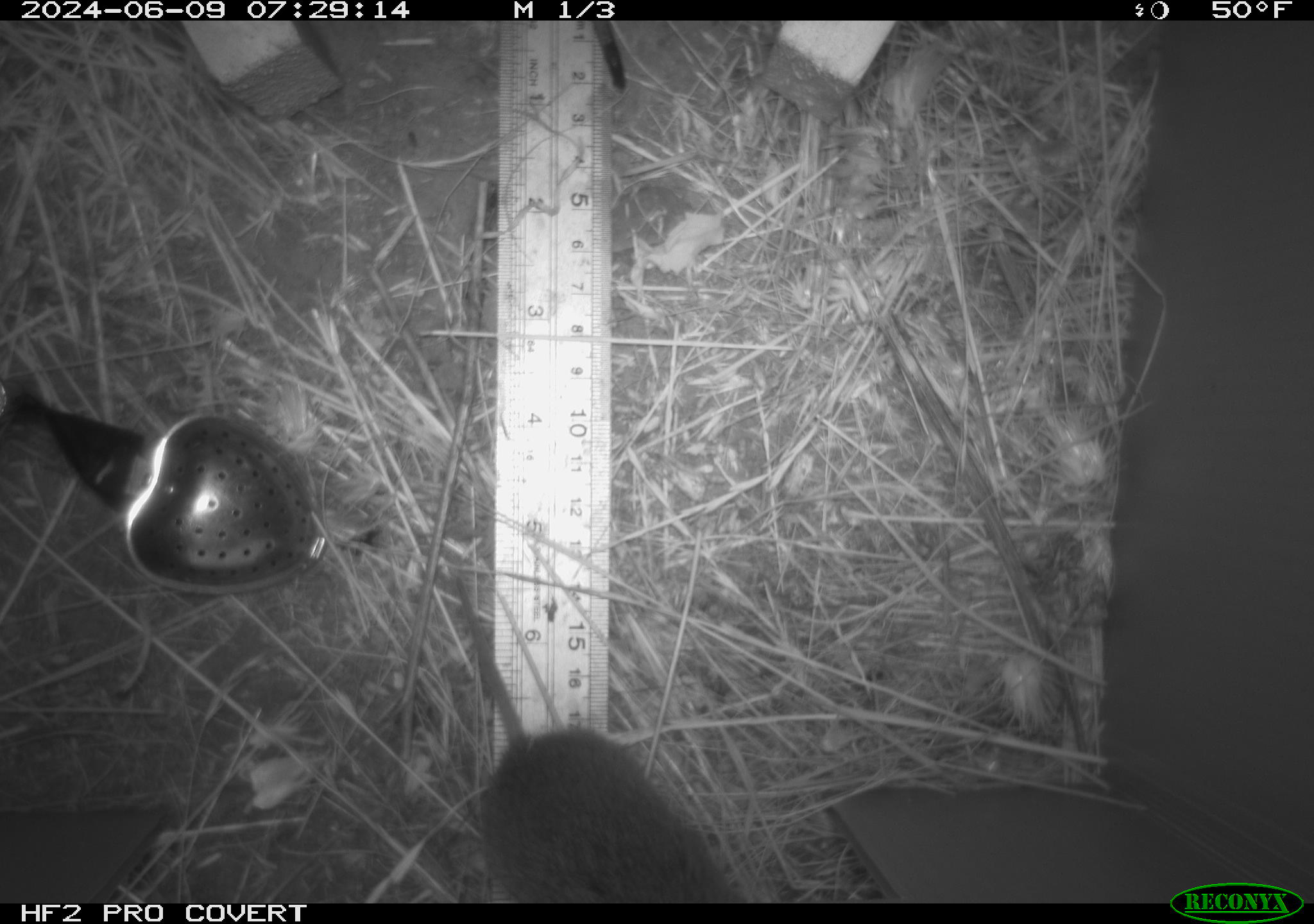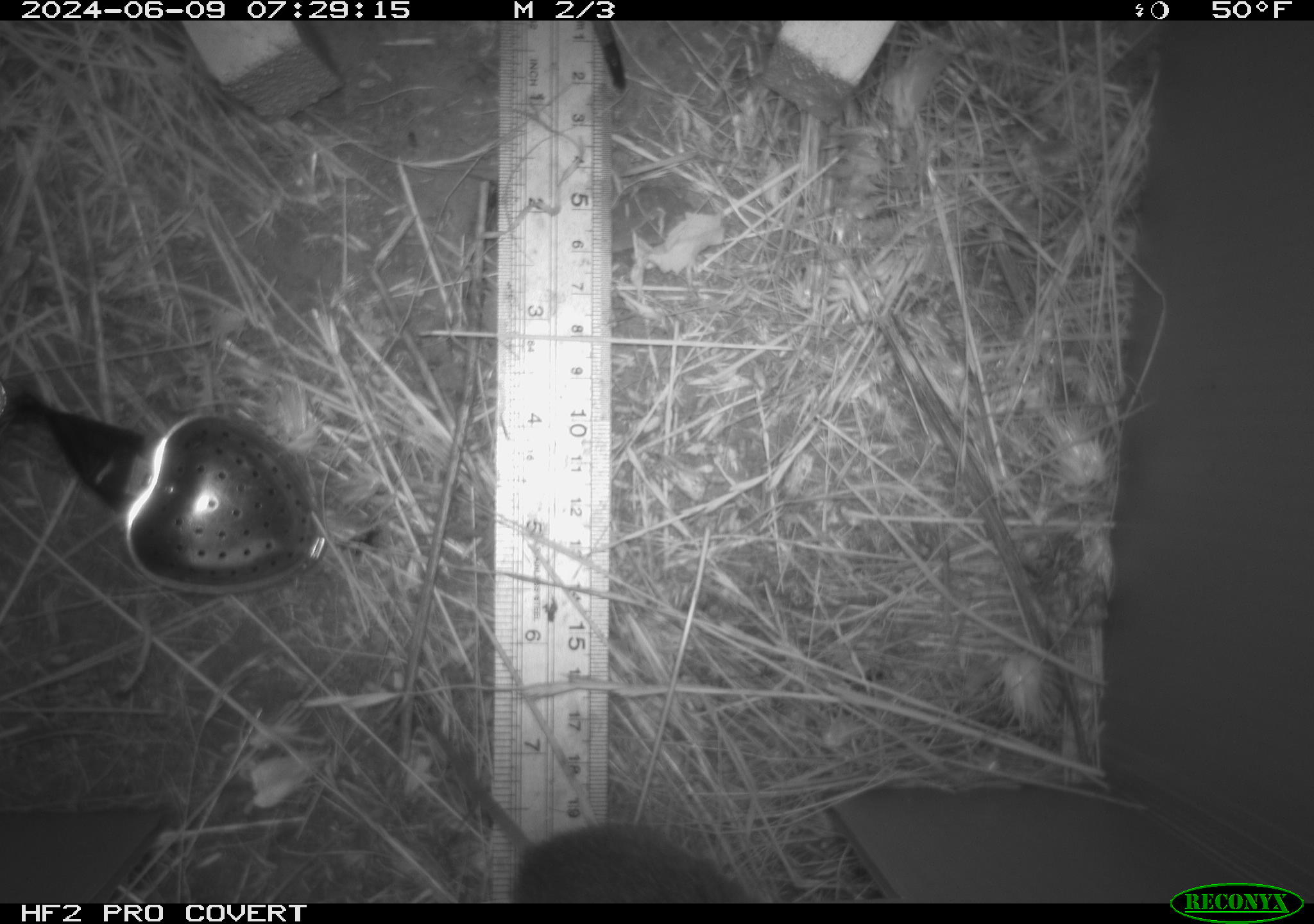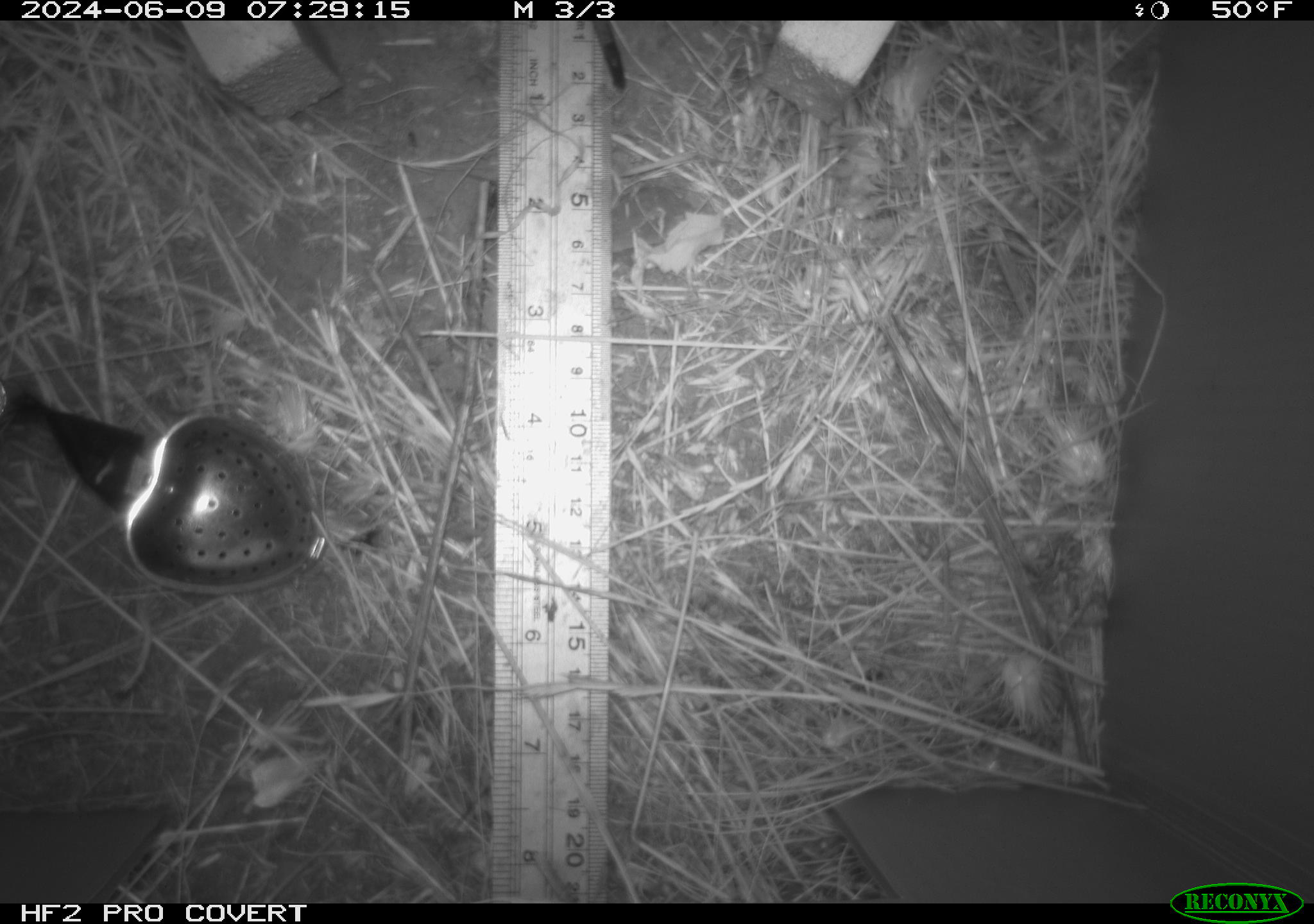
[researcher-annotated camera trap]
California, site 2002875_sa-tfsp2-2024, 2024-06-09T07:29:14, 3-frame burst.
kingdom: Animalia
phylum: Chordata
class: Mammalia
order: Rodentia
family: Cricetidae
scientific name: Arvicolinae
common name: voles, lemmings, and muskrats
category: arvicolinae subfamily